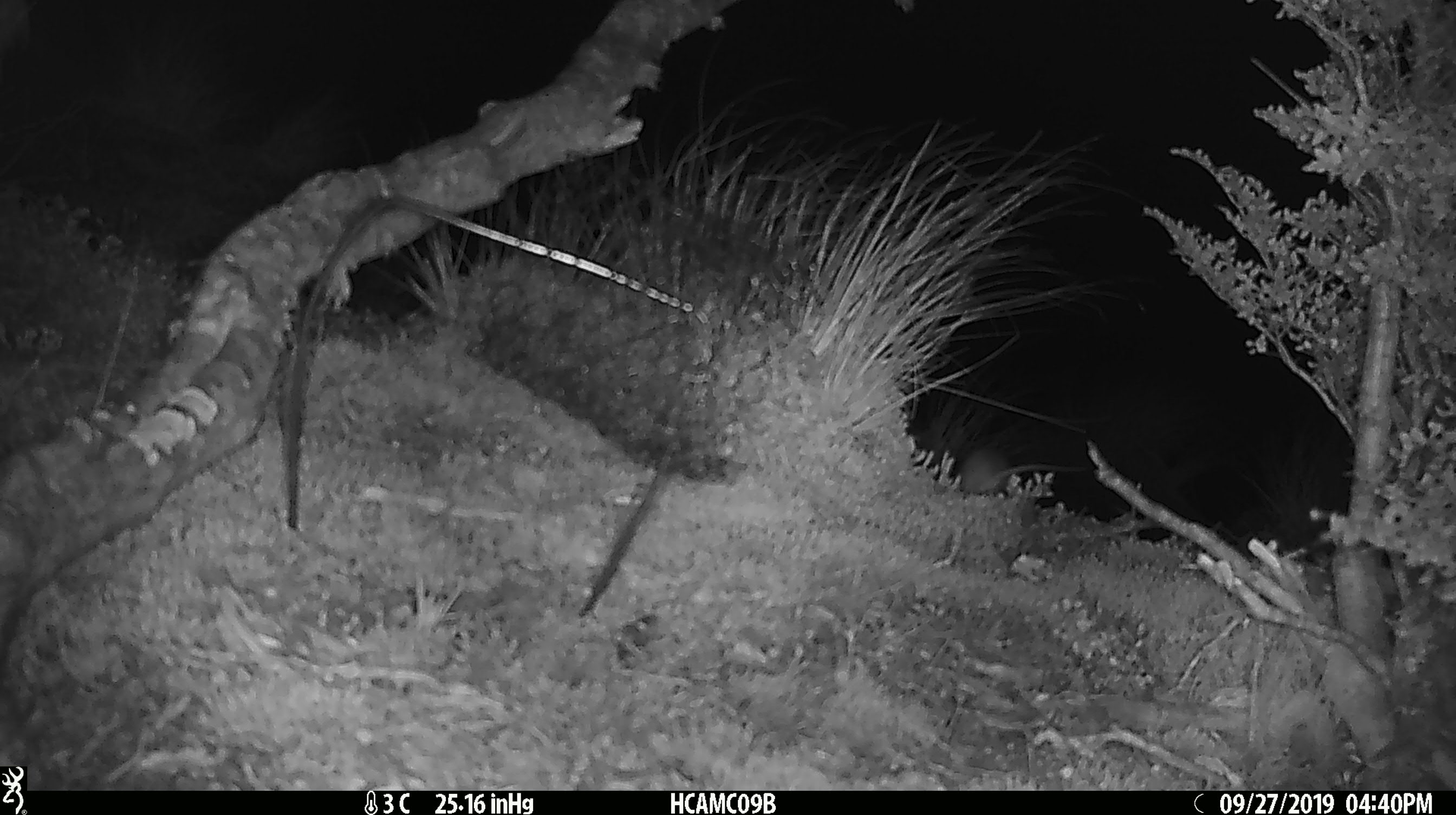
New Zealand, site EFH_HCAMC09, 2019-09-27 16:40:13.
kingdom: Animalia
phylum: Chordata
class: Mammalia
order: Rodentia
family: Muridae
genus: Mus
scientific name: Mus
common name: mouse